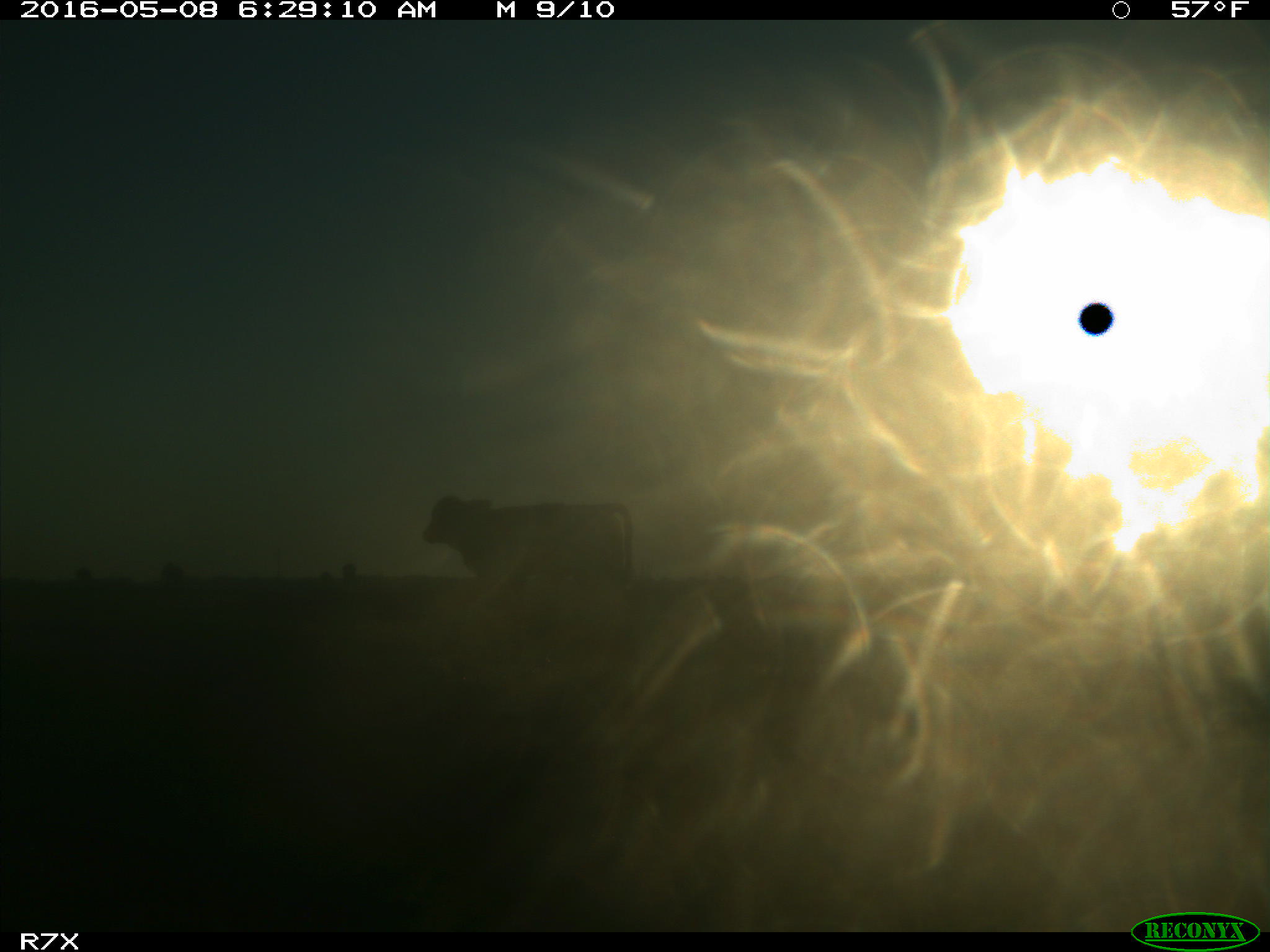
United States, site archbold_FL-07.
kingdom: Animalia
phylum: Chordata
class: Mammalia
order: Artiodactyla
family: Bovidae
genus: Bos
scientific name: Bos taurus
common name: domestic cow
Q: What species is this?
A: Bos taurus (domestic cow).